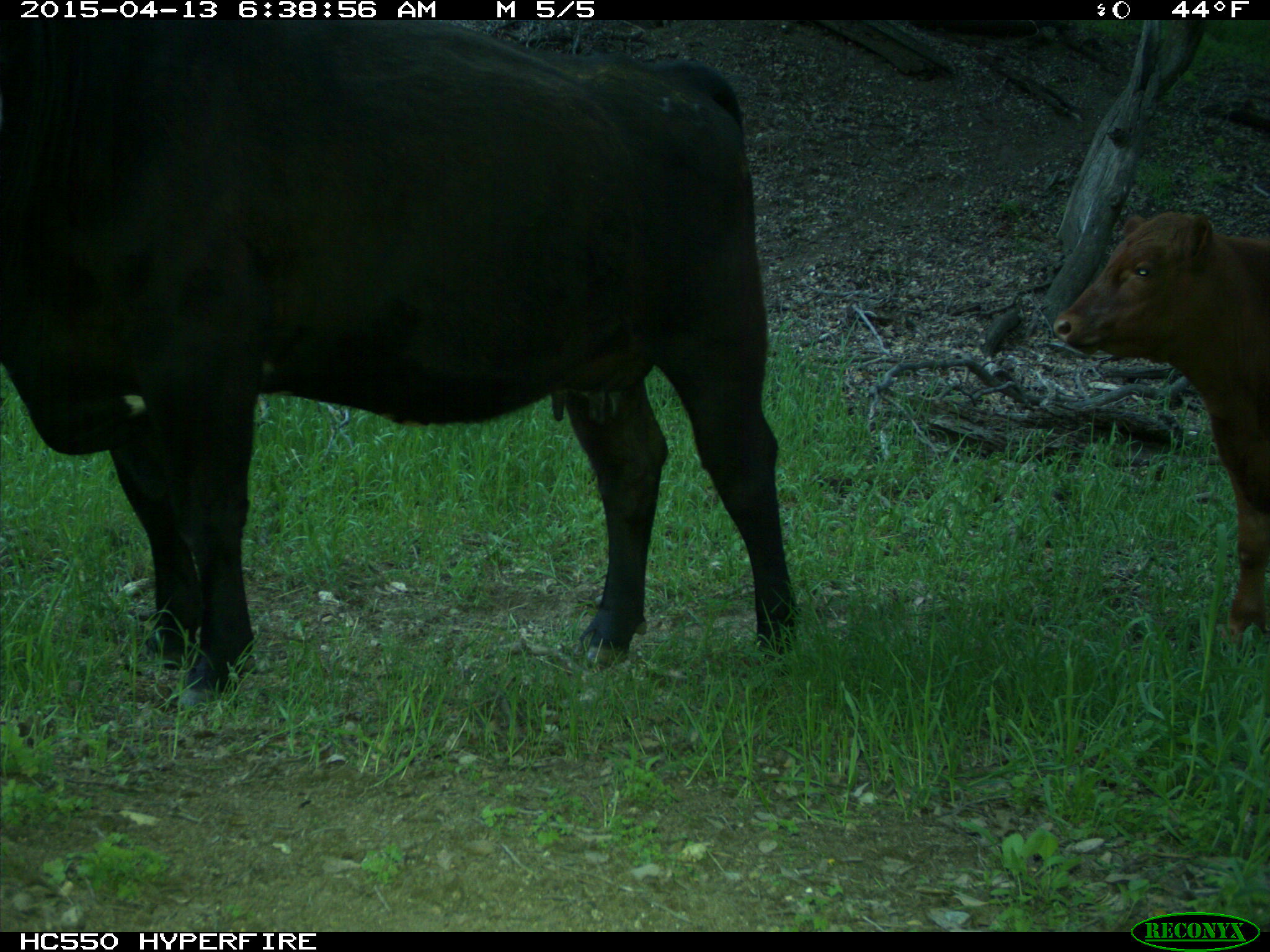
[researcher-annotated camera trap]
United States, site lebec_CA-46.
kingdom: Animalia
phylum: Chordata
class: Mammalia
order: Artiodactyla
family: Bovidae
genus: Bos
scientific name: Bos taurus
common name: domestic cow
Bos taurus (domestic cow).